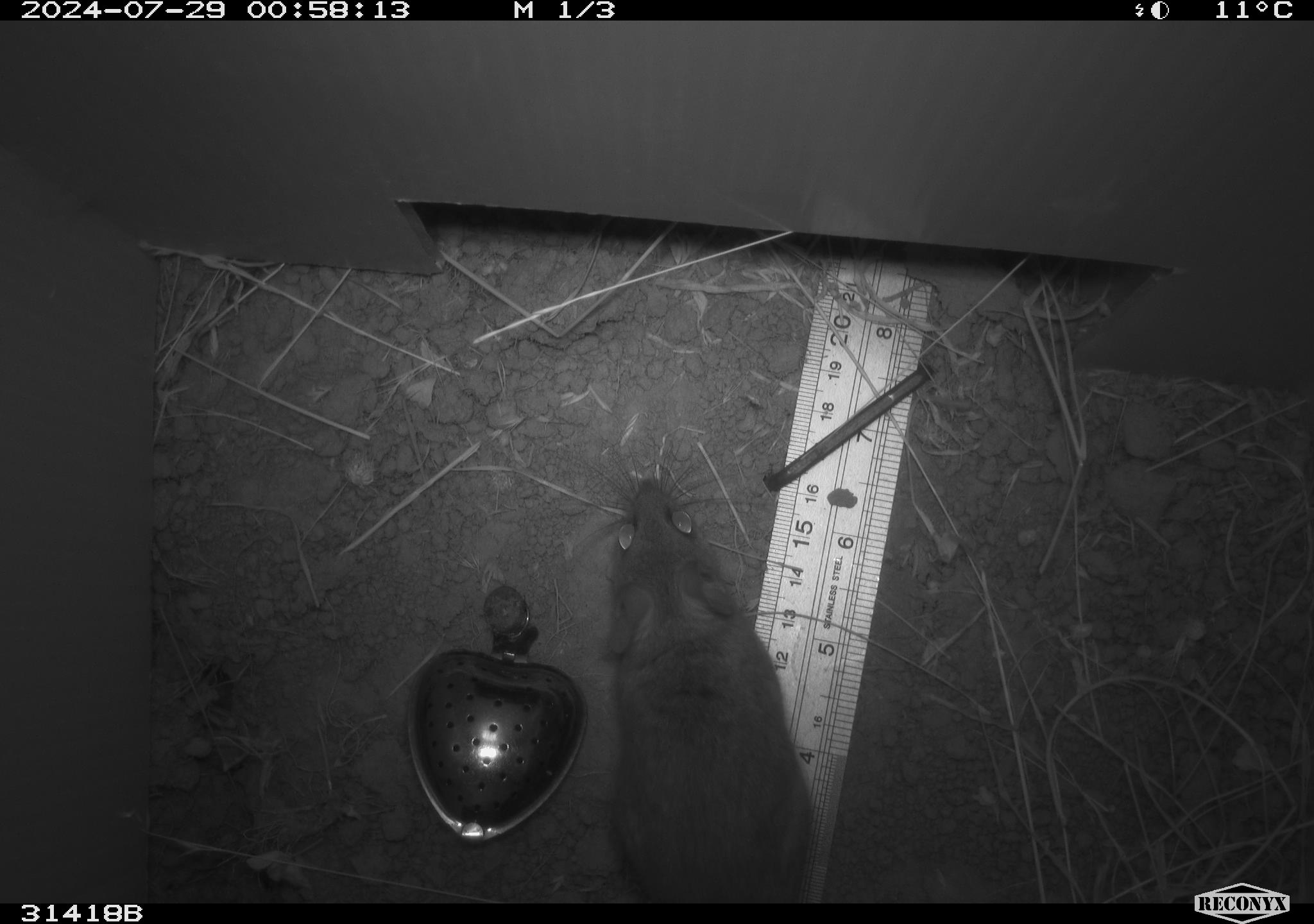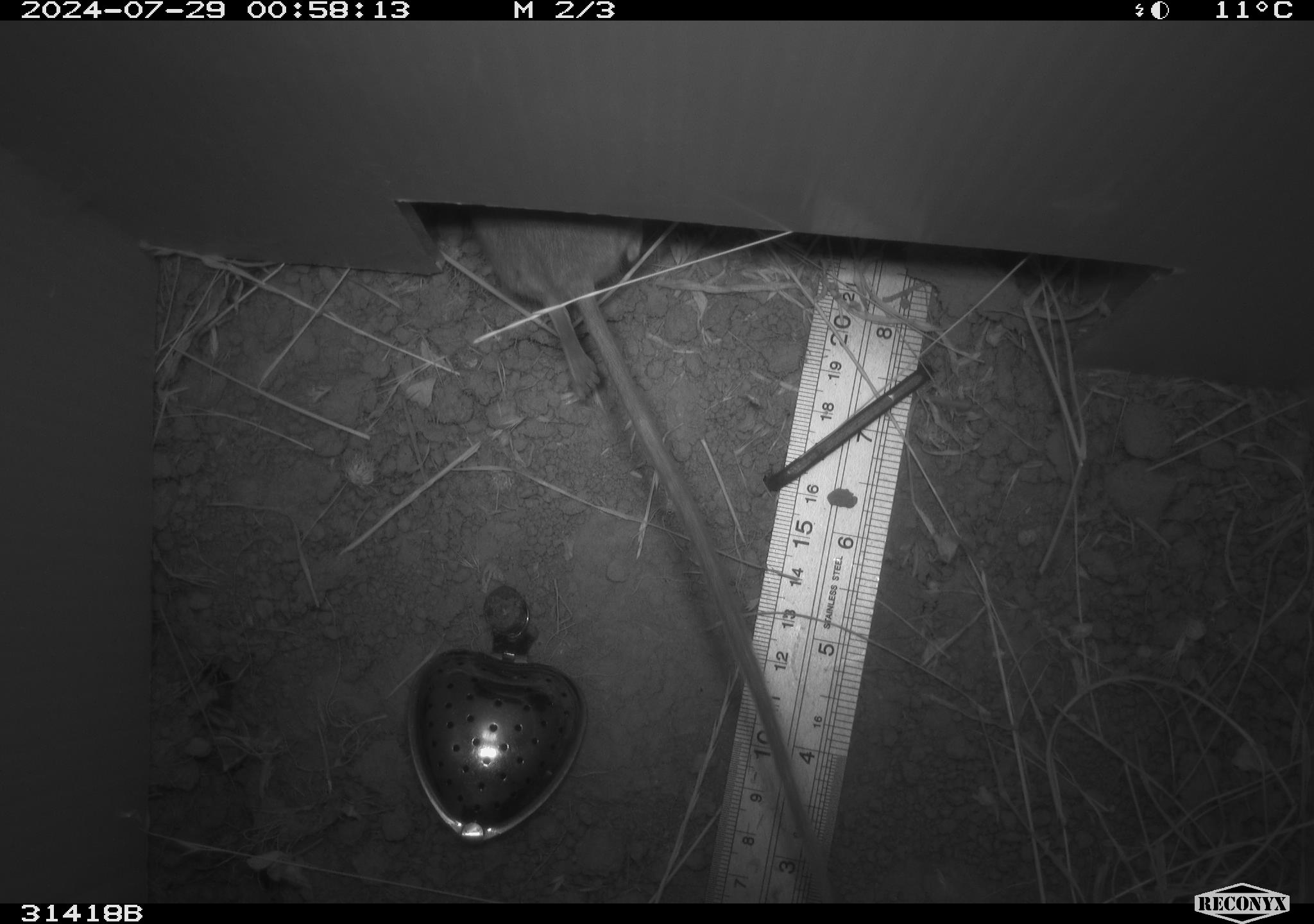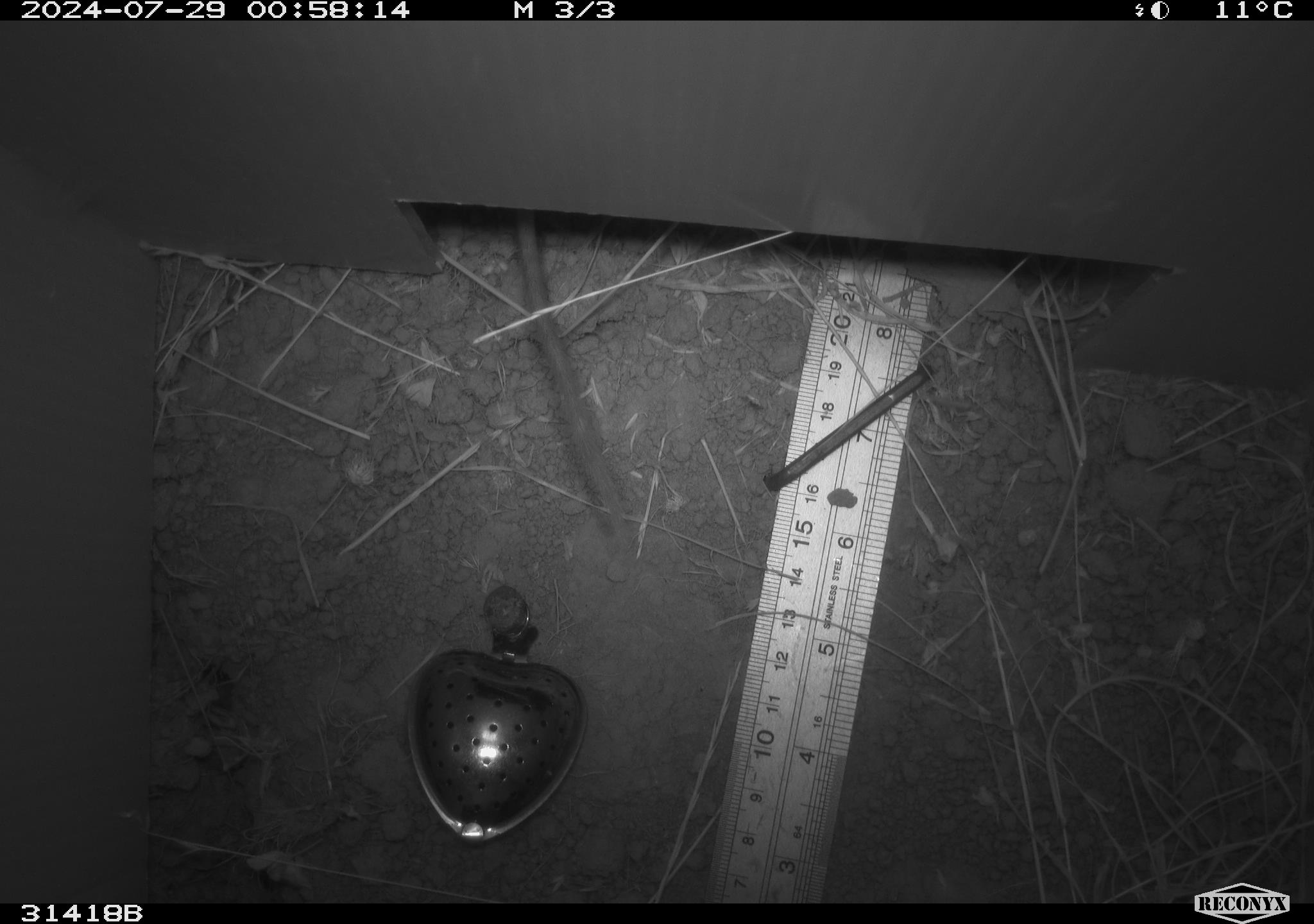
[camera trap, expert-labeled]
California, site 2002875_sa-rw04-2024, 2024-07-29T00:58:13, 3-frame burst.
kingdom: Animalia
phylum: Chordata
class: Mammalia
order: Rodentia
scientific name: Rodentia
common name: rodent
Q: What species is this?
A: Rodent (Rodentia).